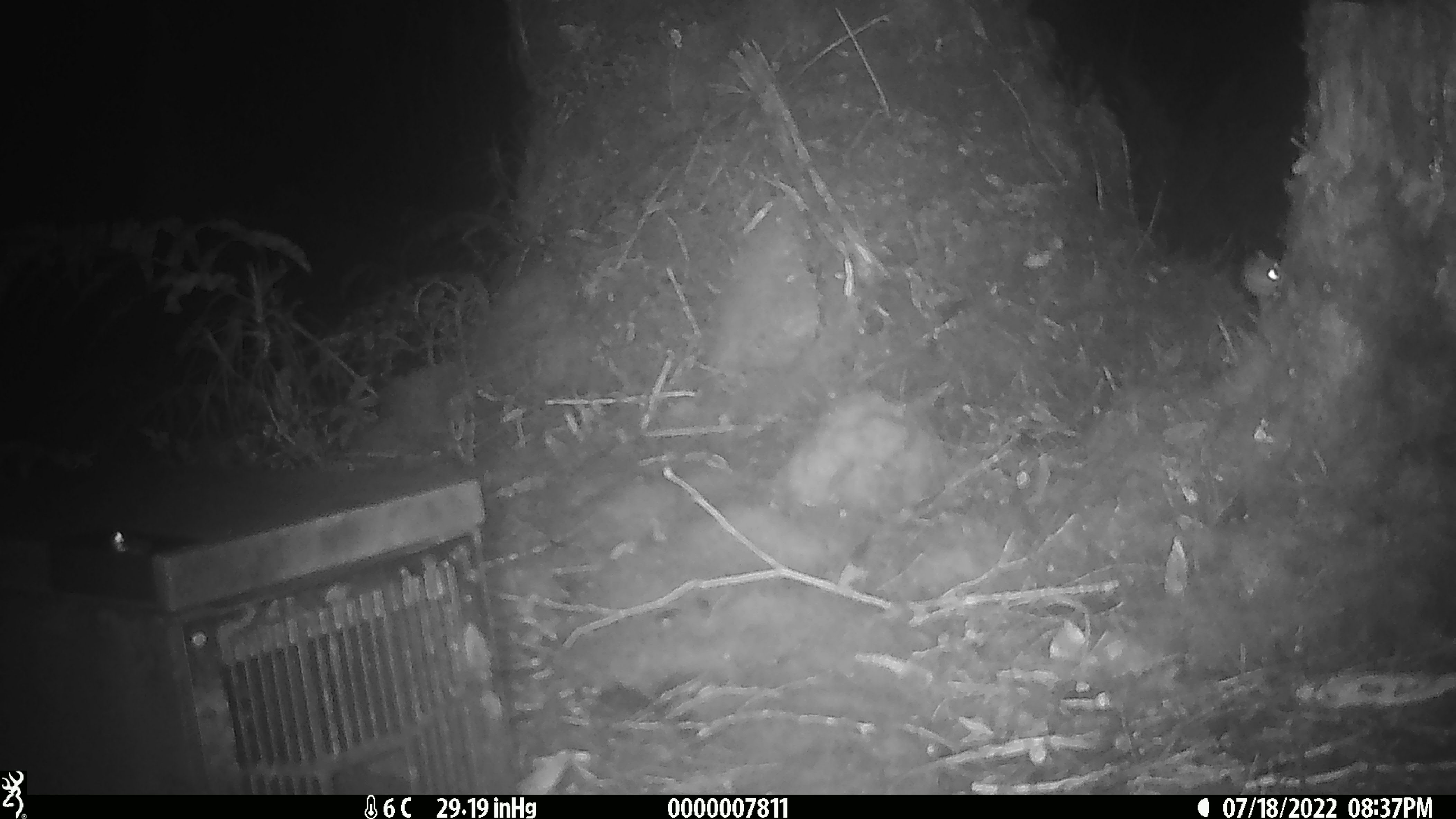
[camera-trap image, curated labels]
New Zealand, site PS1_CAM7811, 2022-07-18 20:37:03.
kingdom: Animalia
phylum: Chordata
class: Mammalia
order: Rodentia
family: Muridae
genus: Mus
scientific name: Mus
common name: mouse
Mouse (Mus).